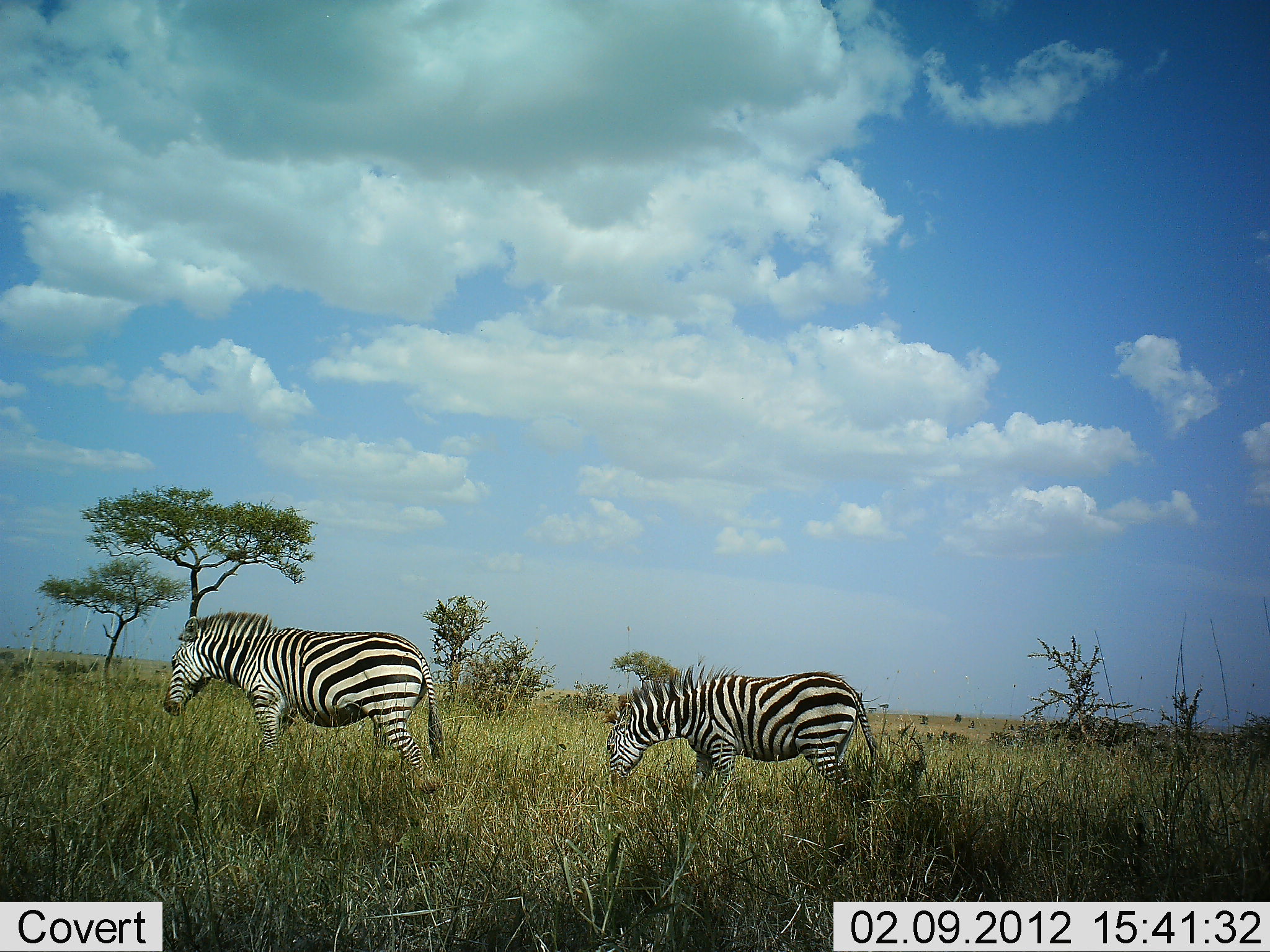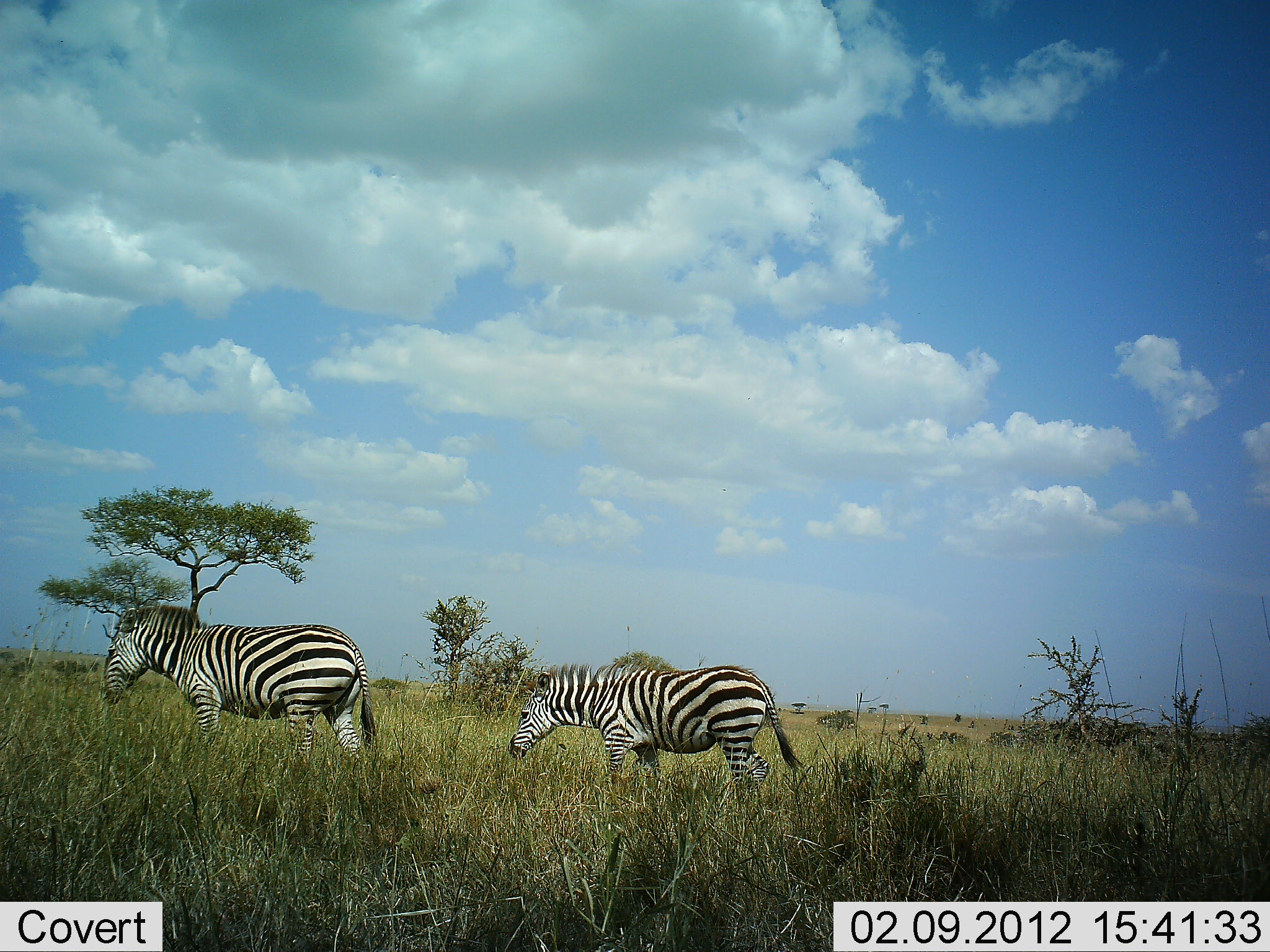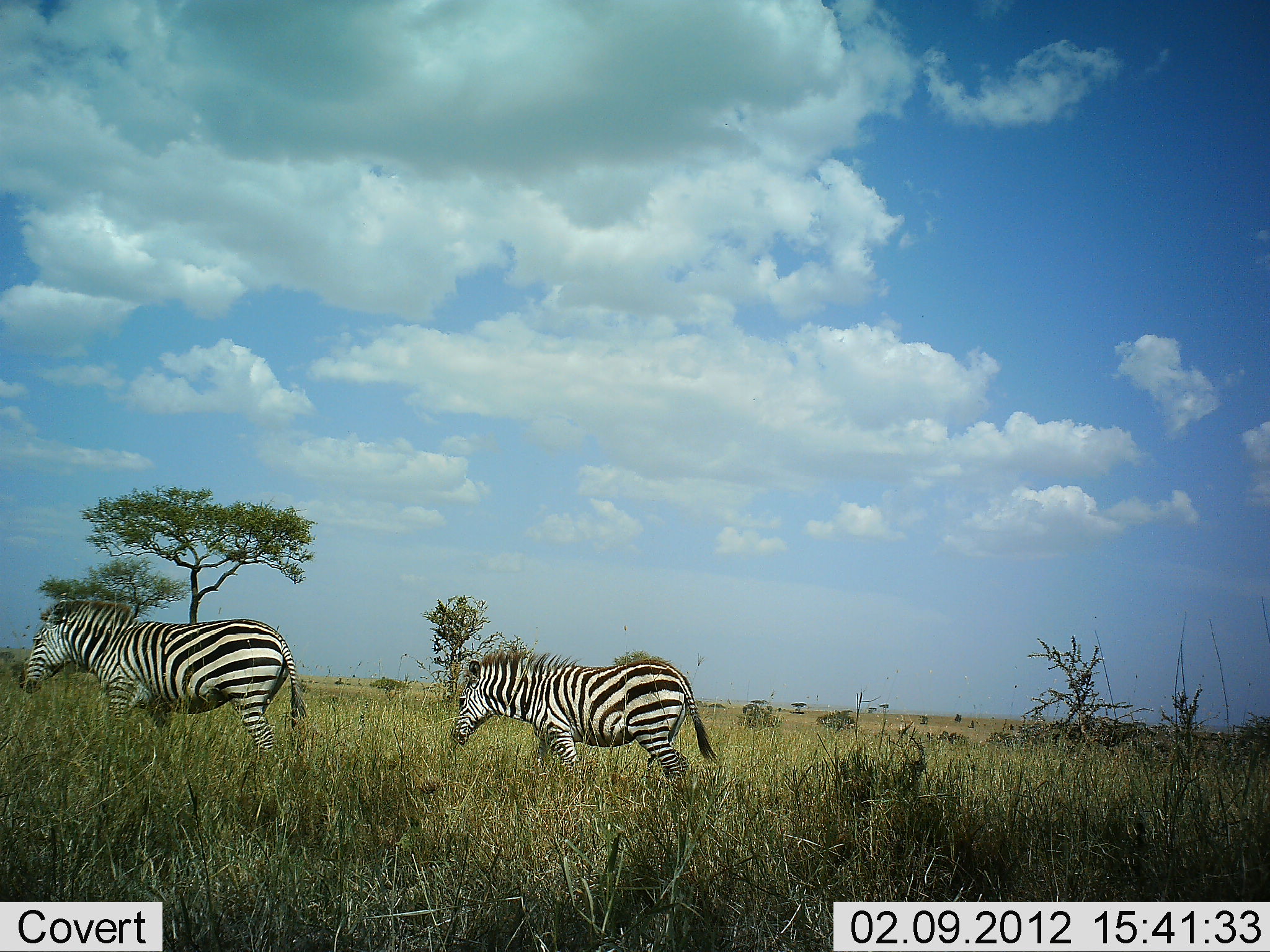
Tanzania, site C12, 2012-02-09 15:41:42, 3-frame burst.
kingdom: Animalia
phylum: Chordata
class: Mammalia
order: Perissodactyla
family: Equidae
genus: Equus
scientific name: Equus quagga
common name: plains zebra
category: zebra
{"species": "zebra (plains zebra) (Equus quagga)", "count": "2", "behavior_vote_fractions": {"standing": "8%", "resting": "0%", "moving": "92%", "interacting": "0%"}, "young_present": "8%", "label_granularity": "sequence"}